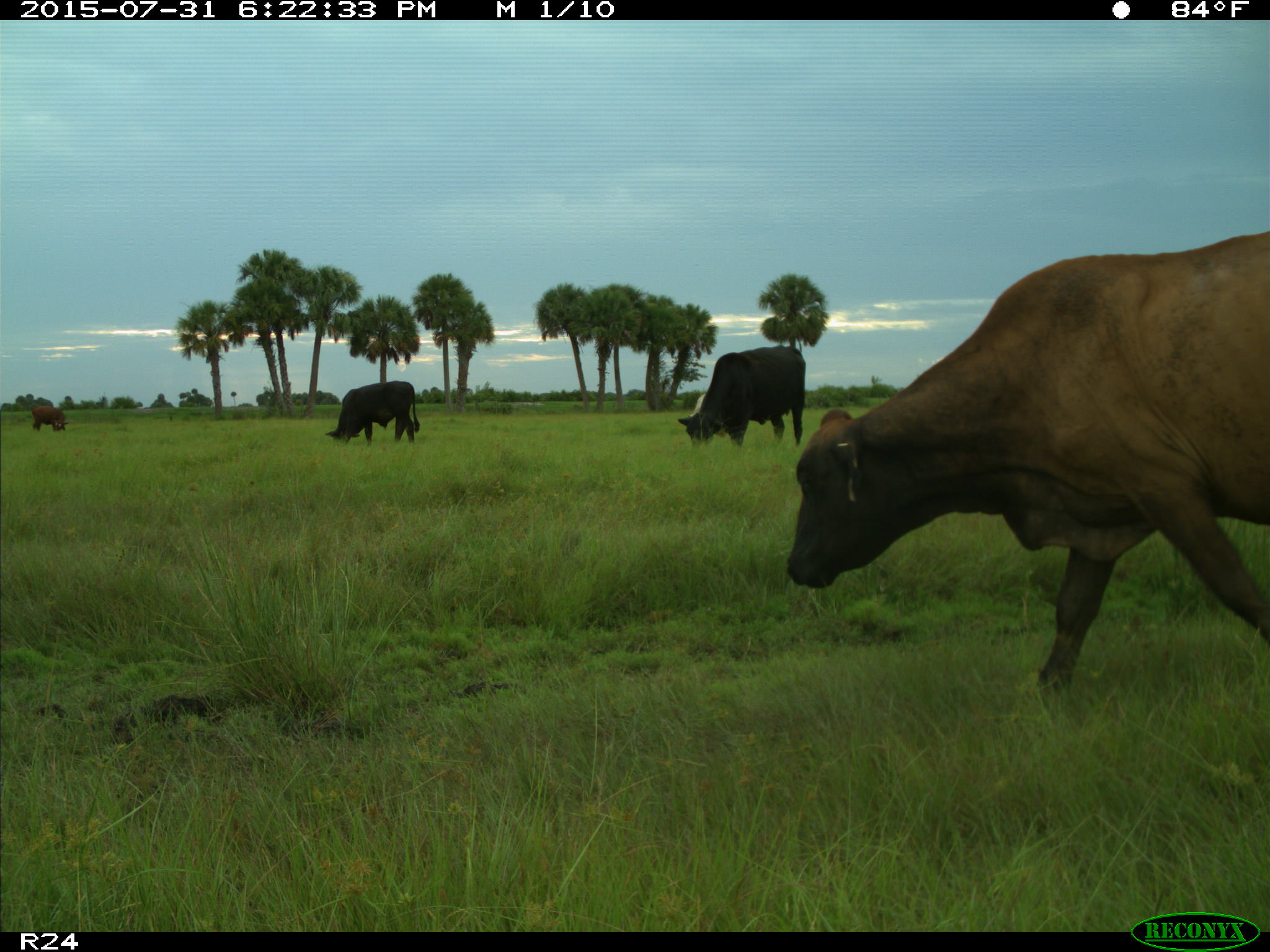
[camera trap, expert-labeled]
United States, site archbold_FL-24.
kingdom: Animalia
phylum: Chordata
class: Mammalia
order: Artiodactyla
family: Bovidae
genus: Bos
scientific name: Bos taurus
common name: domestic cow